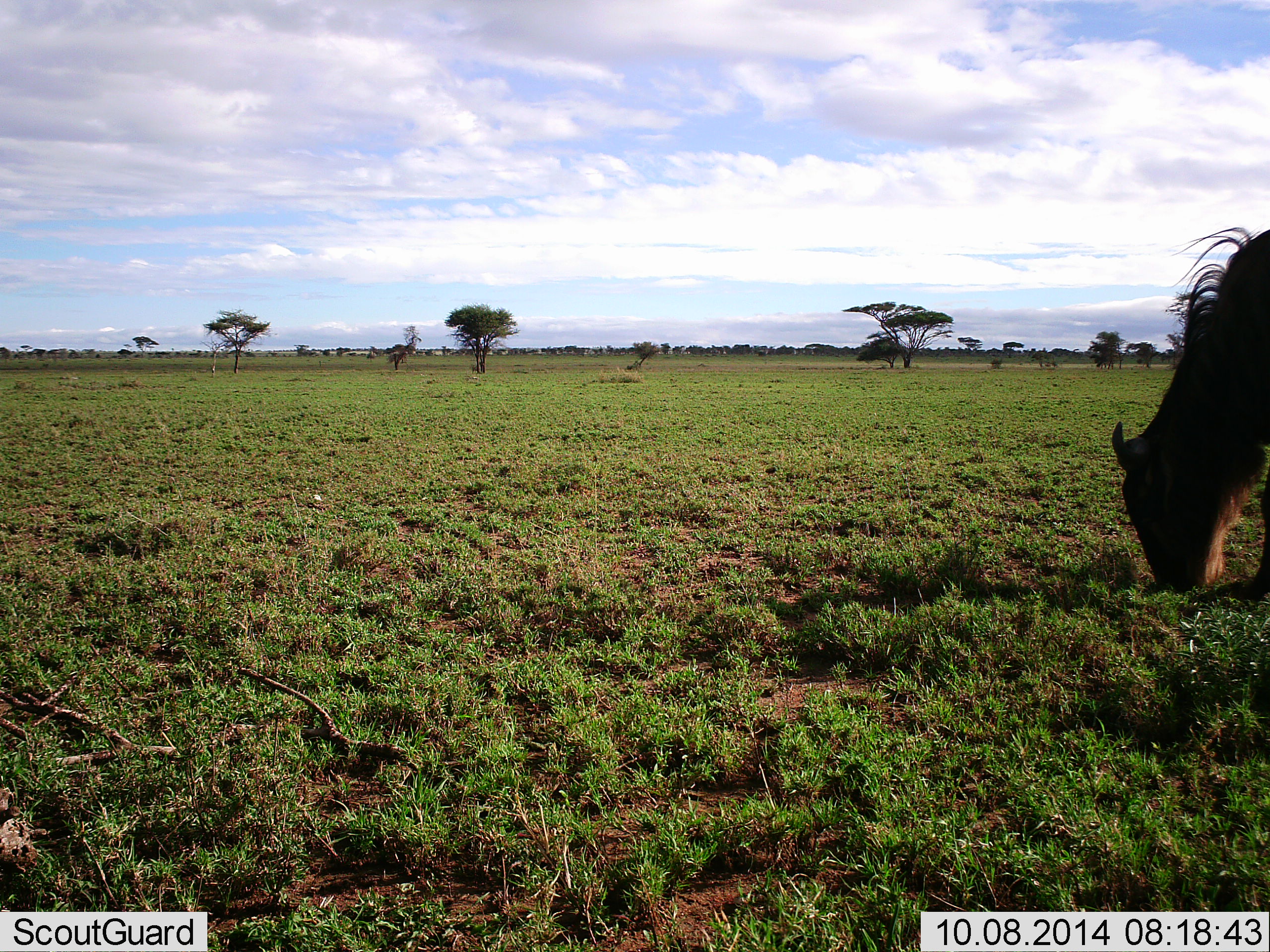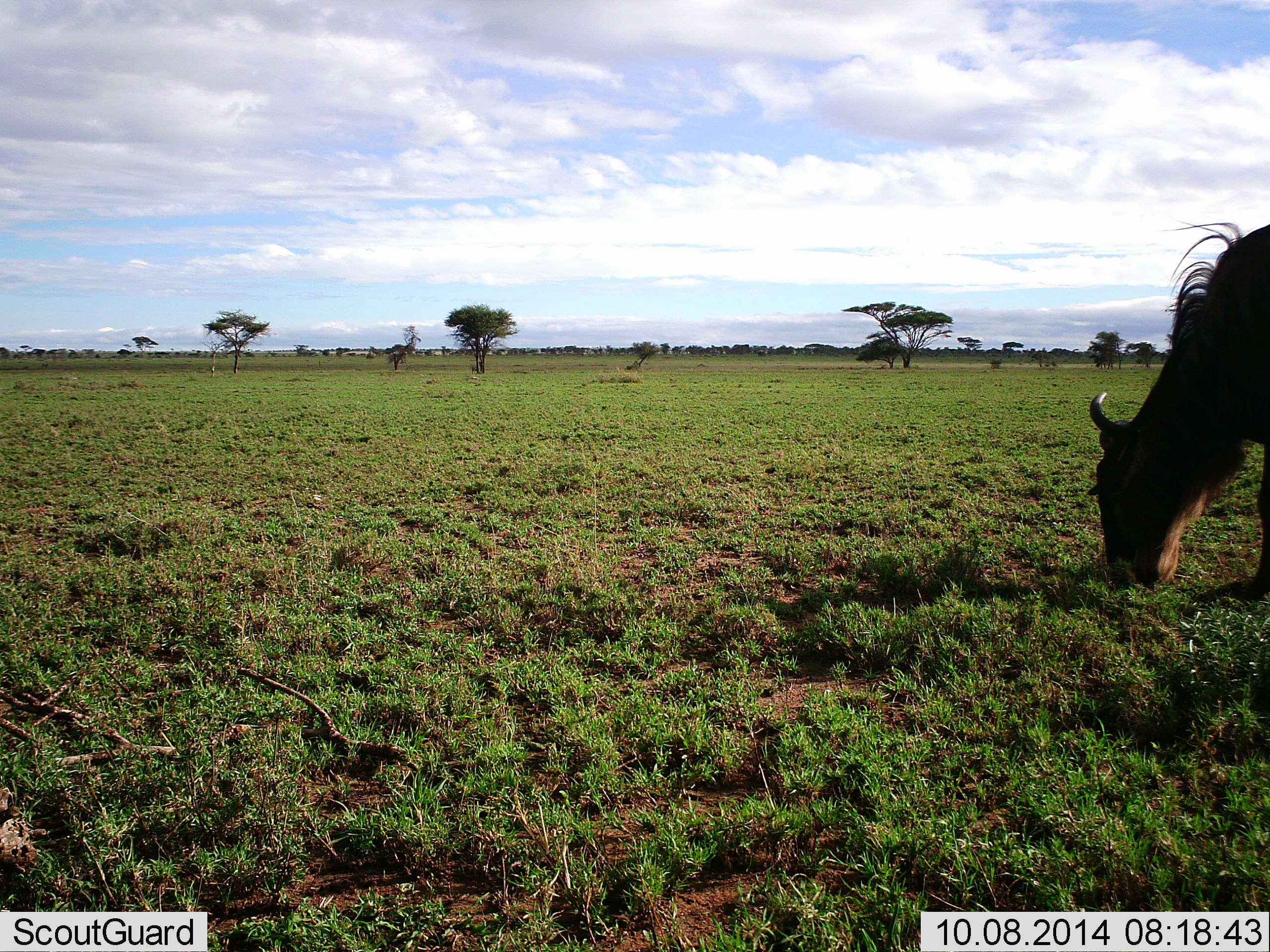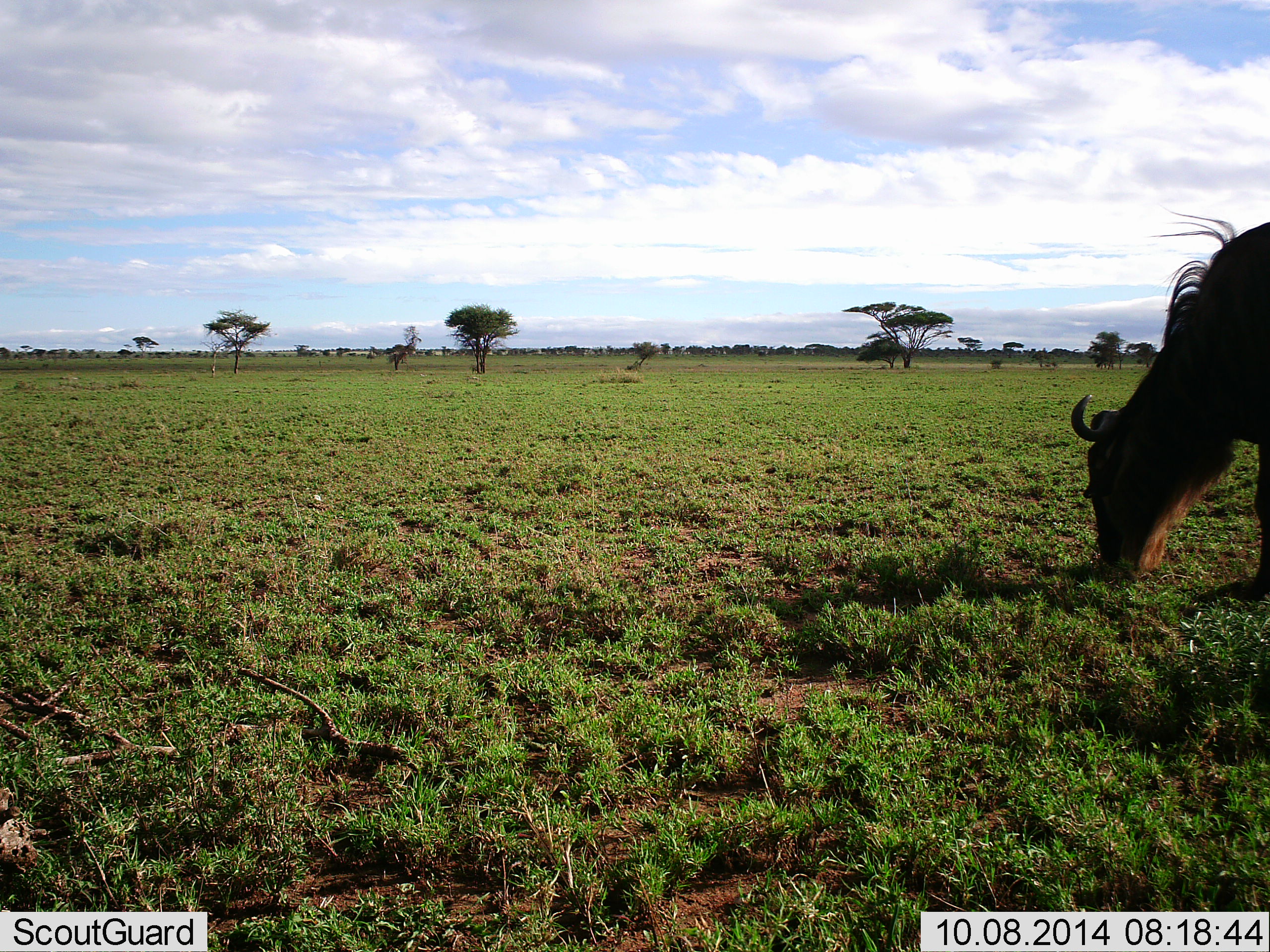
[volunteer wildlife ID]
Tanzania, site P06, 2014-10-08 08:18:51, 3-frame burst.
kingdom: Animalia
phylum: Chordata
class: Mammalia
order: Artiodactyla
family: Bovidae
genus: Connochaetes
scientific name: Connochaetes taurinus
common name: blue wildebeest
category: wildebeest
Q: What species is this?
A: Wildebeest (blue wildebeest) (Connochaetes taurinus).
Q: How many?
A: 1.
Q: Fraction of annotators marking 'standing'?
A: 10%.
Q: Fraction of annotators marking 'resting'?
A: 0%.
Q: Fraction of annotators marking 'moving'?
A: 0%.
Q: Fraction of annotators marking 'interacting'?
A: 0%.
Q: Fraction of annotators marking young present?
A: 0%.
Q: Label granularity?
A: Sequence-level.